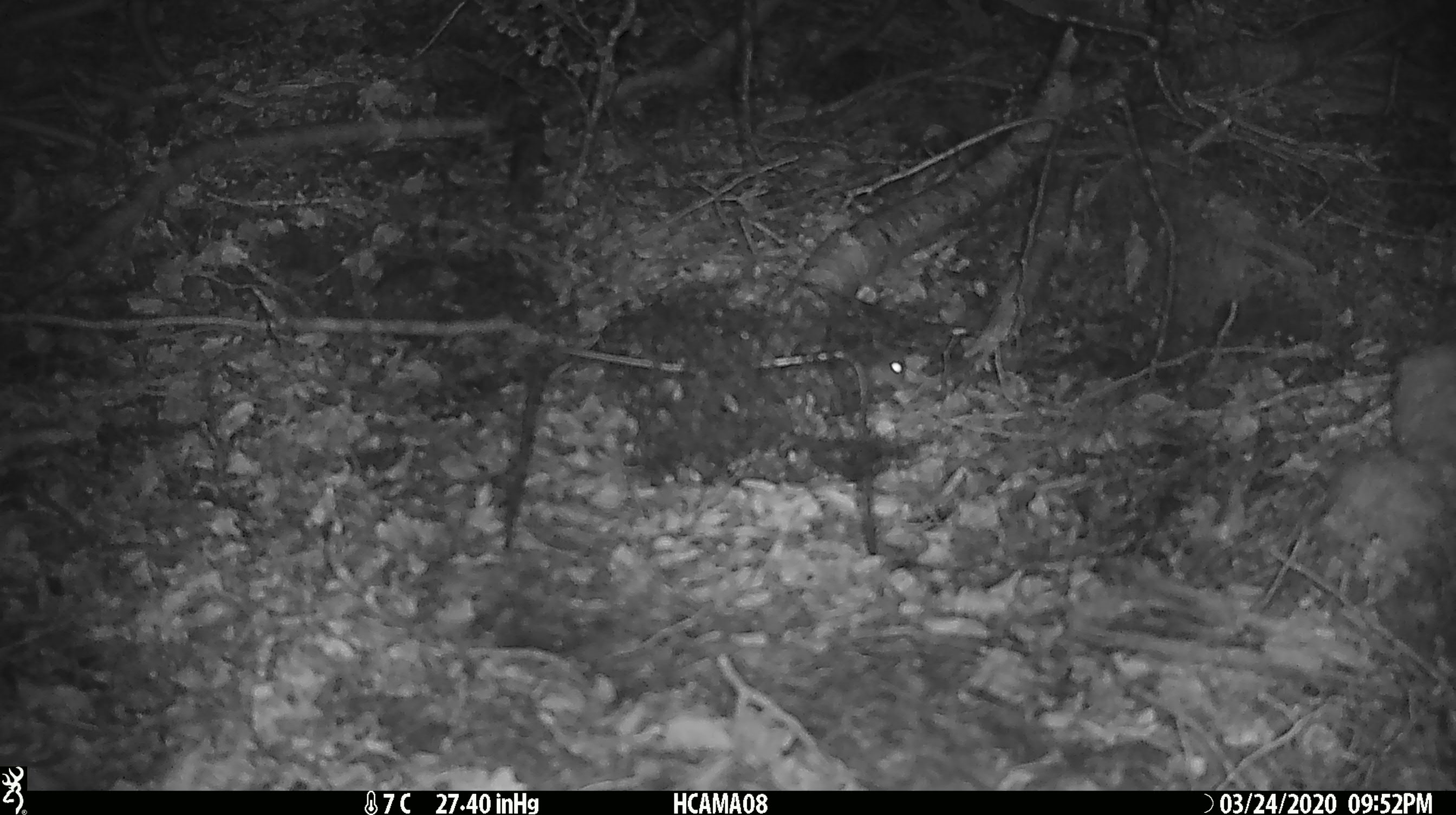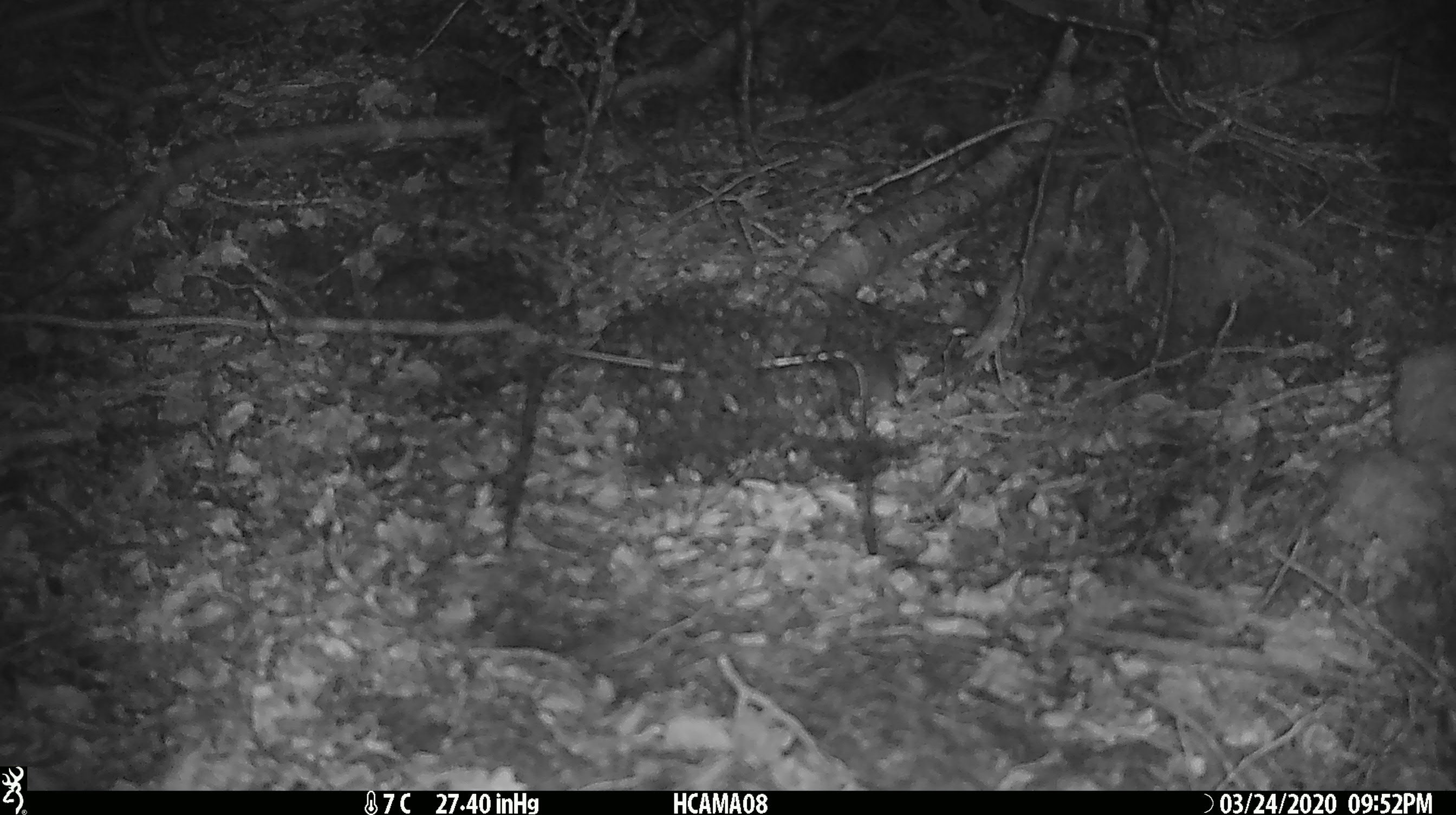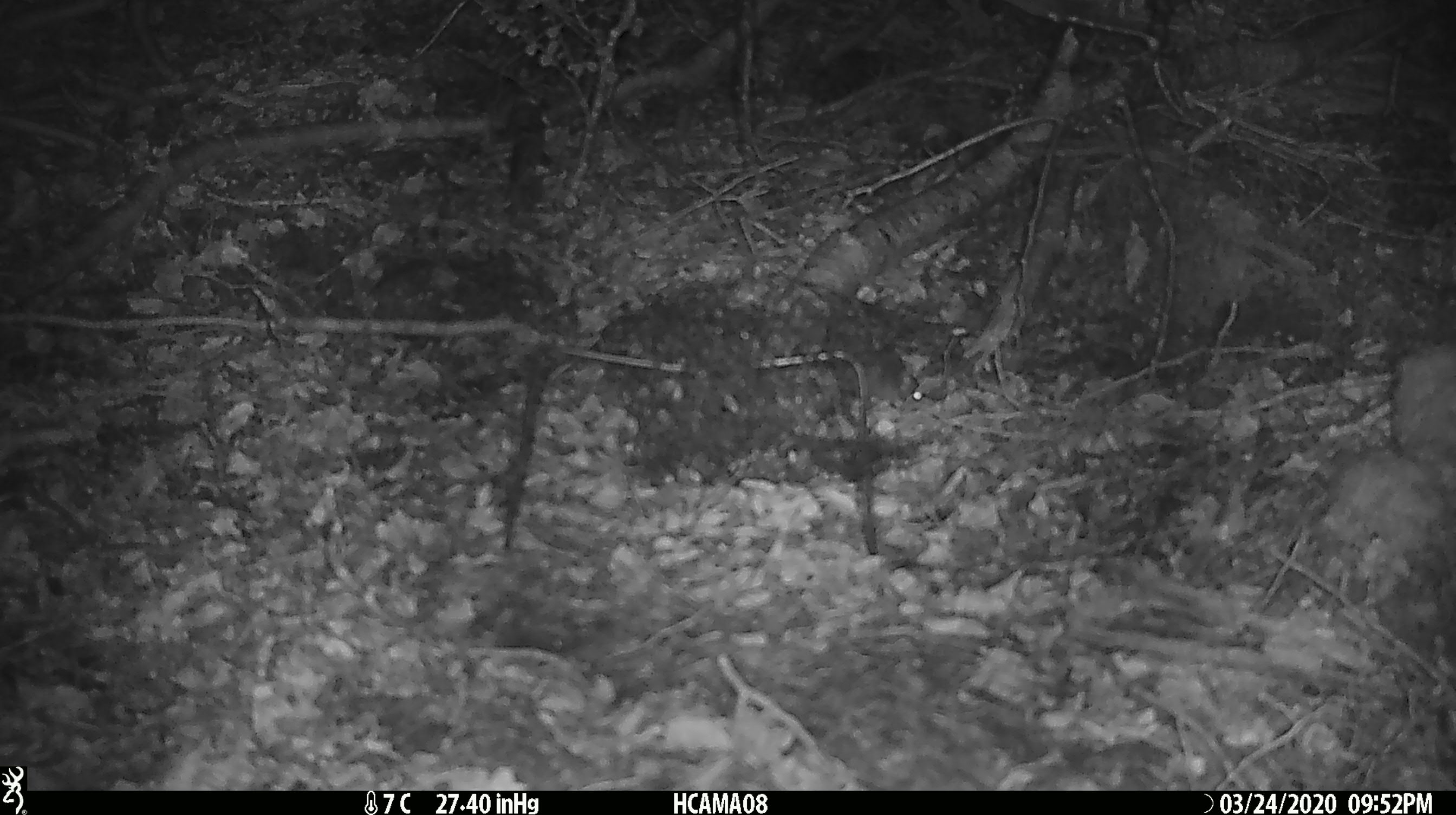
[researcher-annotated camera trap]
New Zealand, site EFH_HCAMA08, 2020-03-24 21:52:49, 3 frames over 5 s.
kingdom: Animalia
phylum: Chordata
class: Mammalia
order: Rodentia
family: Muridae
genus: Mus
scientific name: Mus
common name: mouse